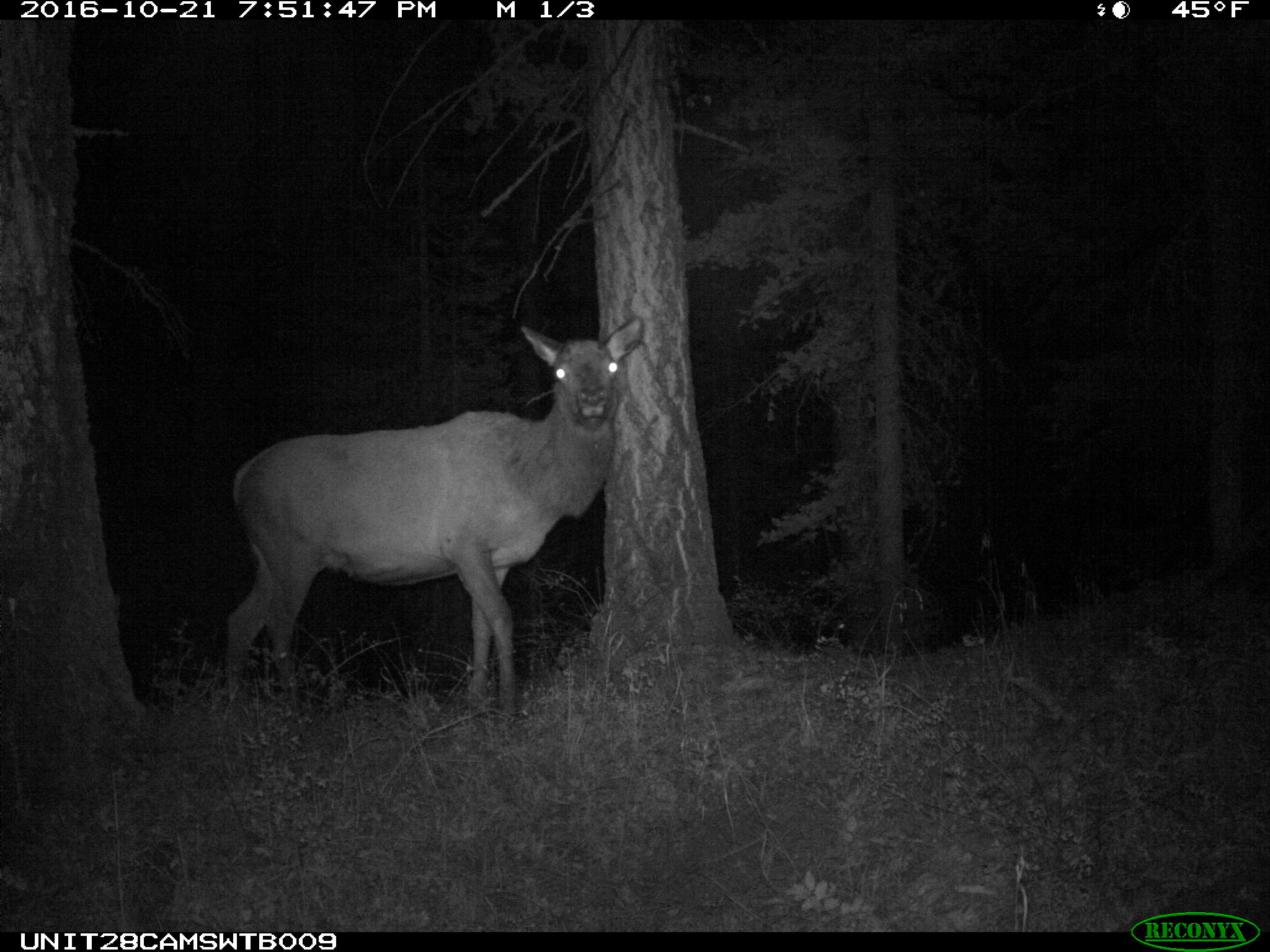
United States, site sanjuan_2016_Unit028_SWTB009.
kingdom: Animalia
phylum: Chordata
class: Mammalia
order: Artiodactyla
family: Cervidae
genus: Cervus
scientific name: Cervus elaphus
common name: red deer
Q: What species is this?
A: Cervus elaphus (red deer).